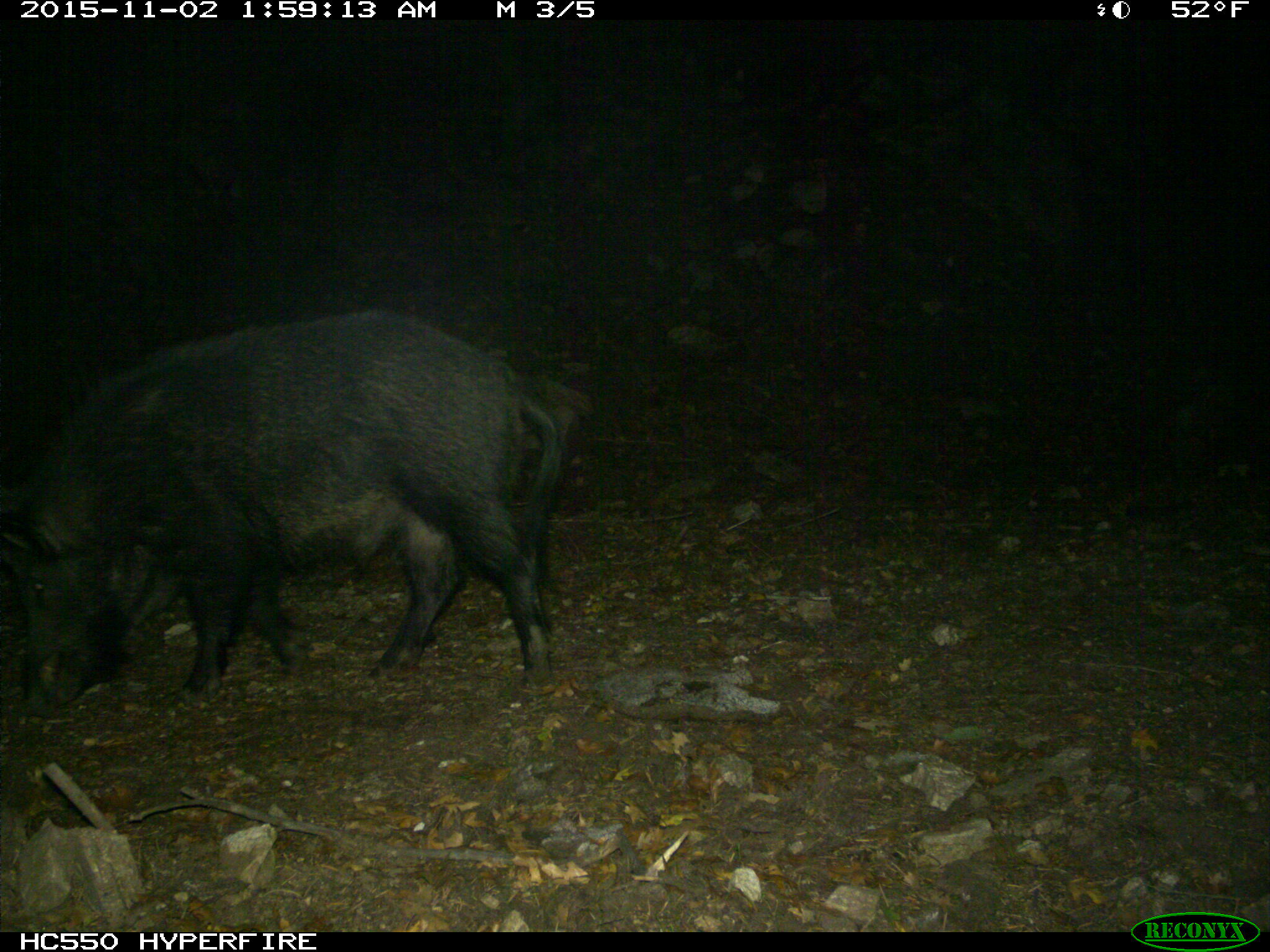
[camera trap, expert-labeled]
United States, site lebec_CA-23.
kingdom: Animalia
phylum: Chordata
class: Mammalia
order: Artiodactyla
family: Suidae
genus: Sus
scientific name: Sus scrofa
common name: wild boar